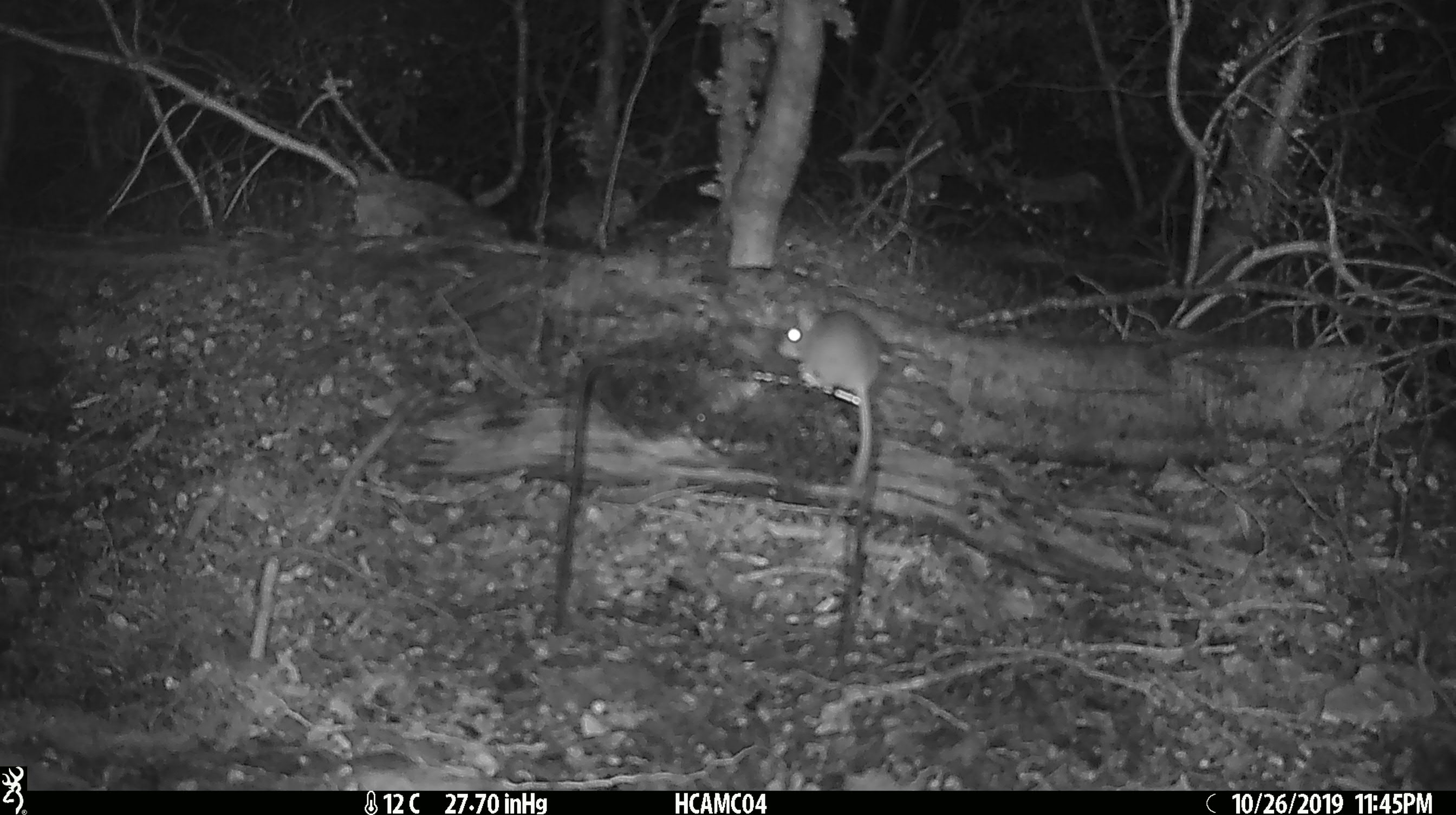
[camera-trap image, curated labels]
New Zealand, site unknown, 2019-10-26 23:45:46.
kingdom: Animalia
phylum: Chordata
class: Mammalia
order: Rodentia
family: Muridae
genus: Mus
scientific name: Mus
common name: mouse